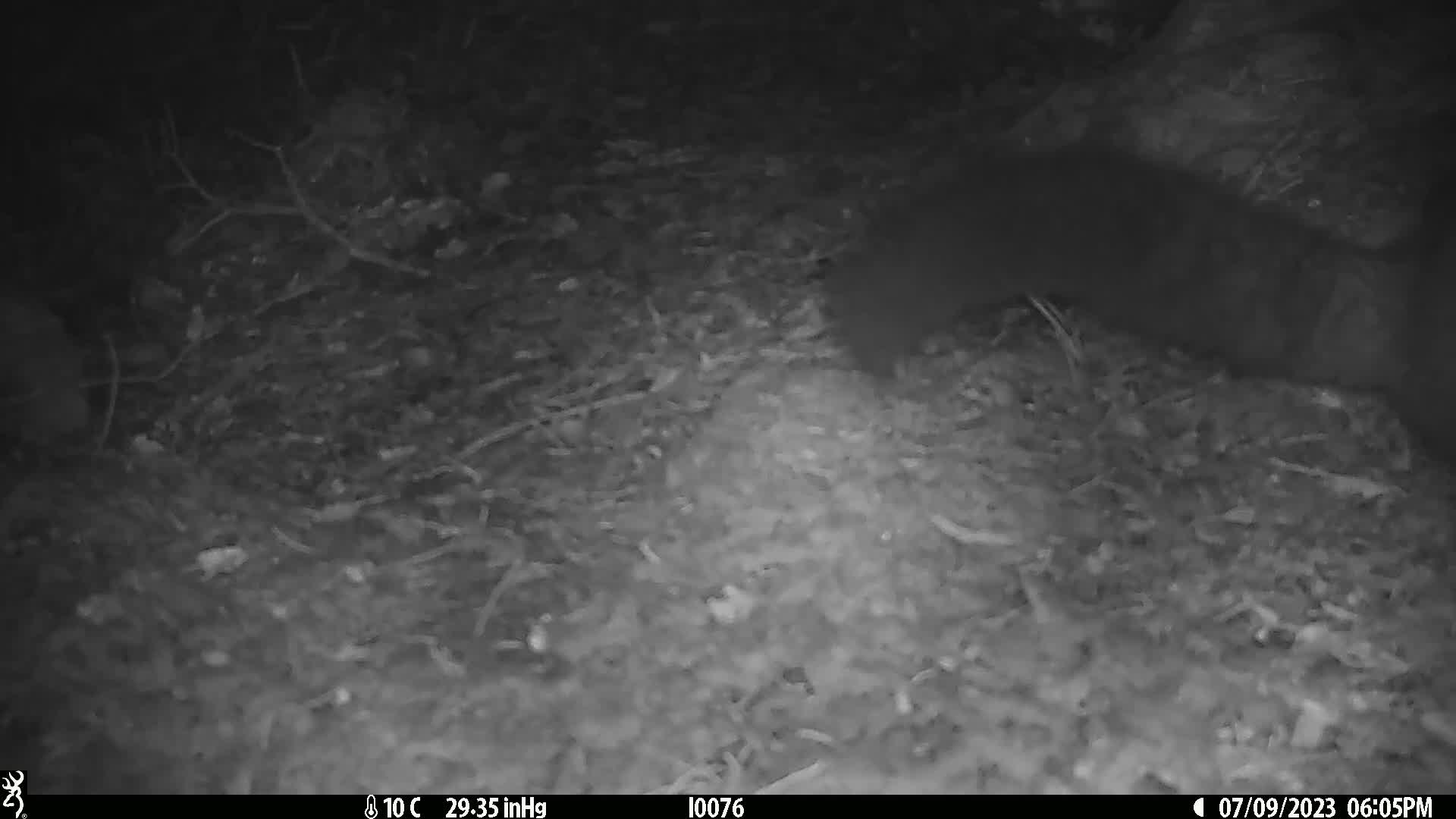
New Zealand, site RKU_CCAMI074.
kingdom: Animalia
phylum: Chordata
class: Mammalia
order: Diprotodontia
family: Phalangeridae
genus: Trichosurus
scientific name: Trichosurus vulpecula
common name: common brushtail possum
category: possum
Possum (common brushtail possum) (Trichosurus vulpecula).